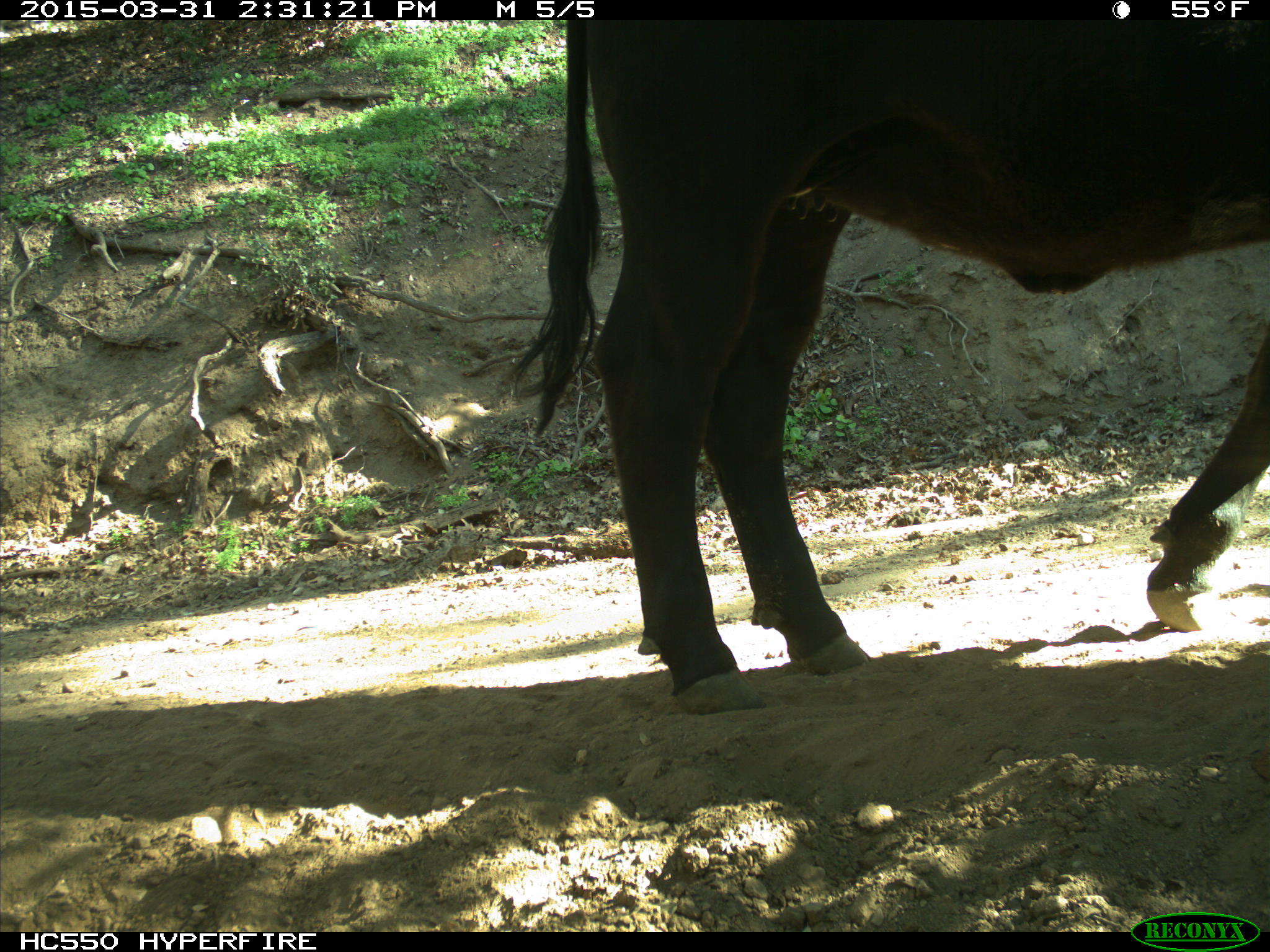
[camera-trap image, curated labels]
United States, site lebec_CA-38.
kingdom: Animalia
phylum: Chordata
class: Mammalia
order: Artiodactyla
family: Bovidae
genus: Bos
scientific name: Bos taurus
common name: domestic cow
Bos taurus (domestic cow).